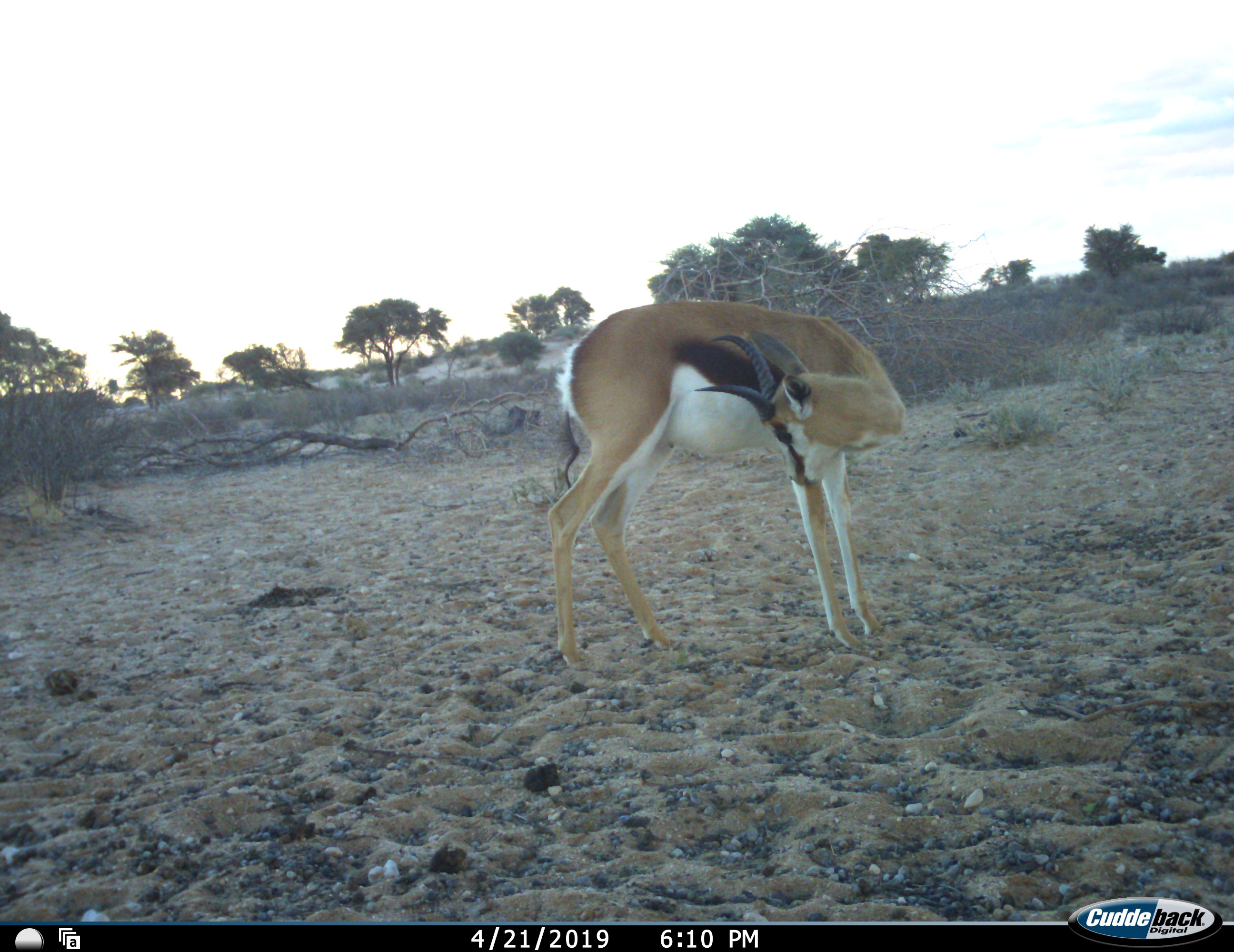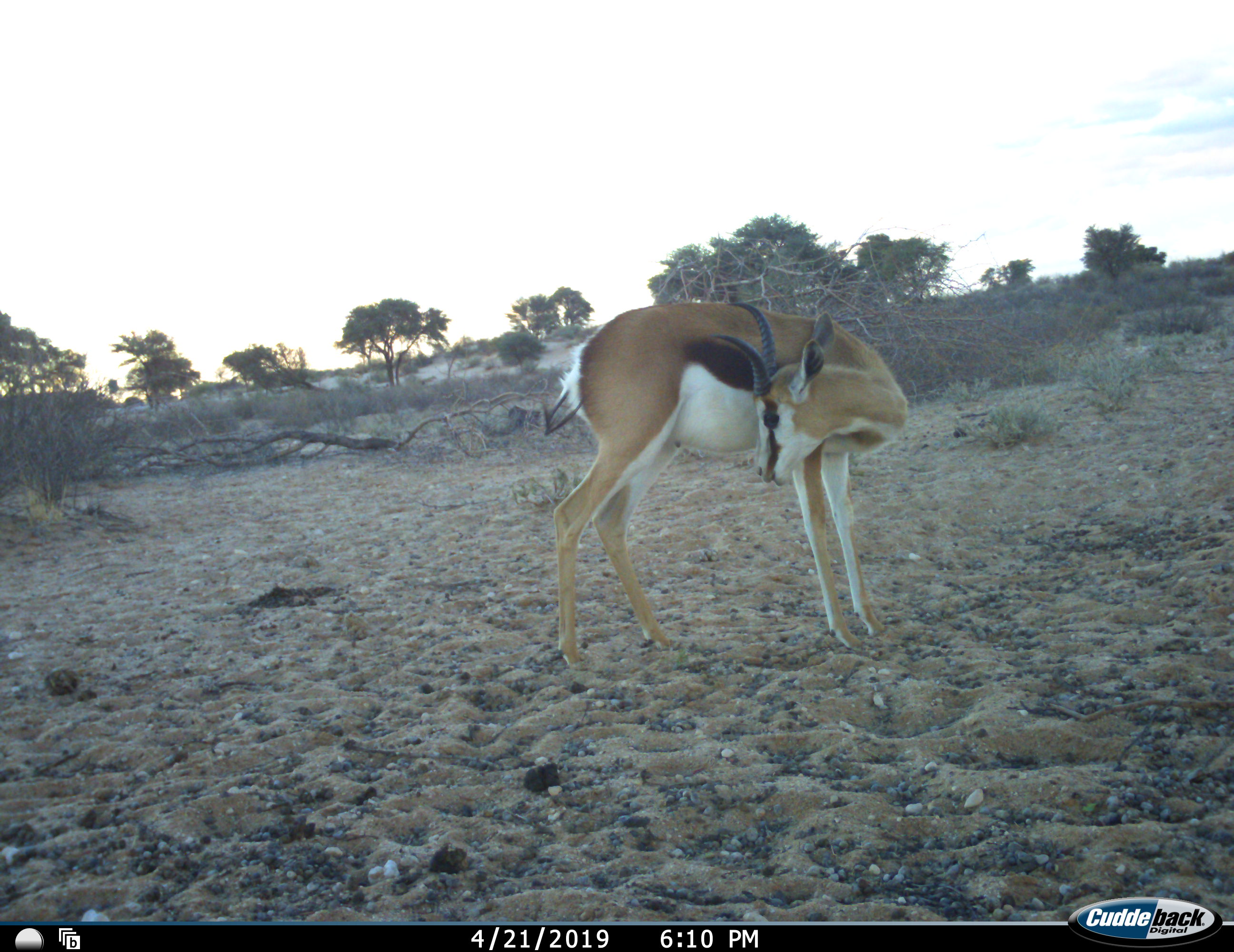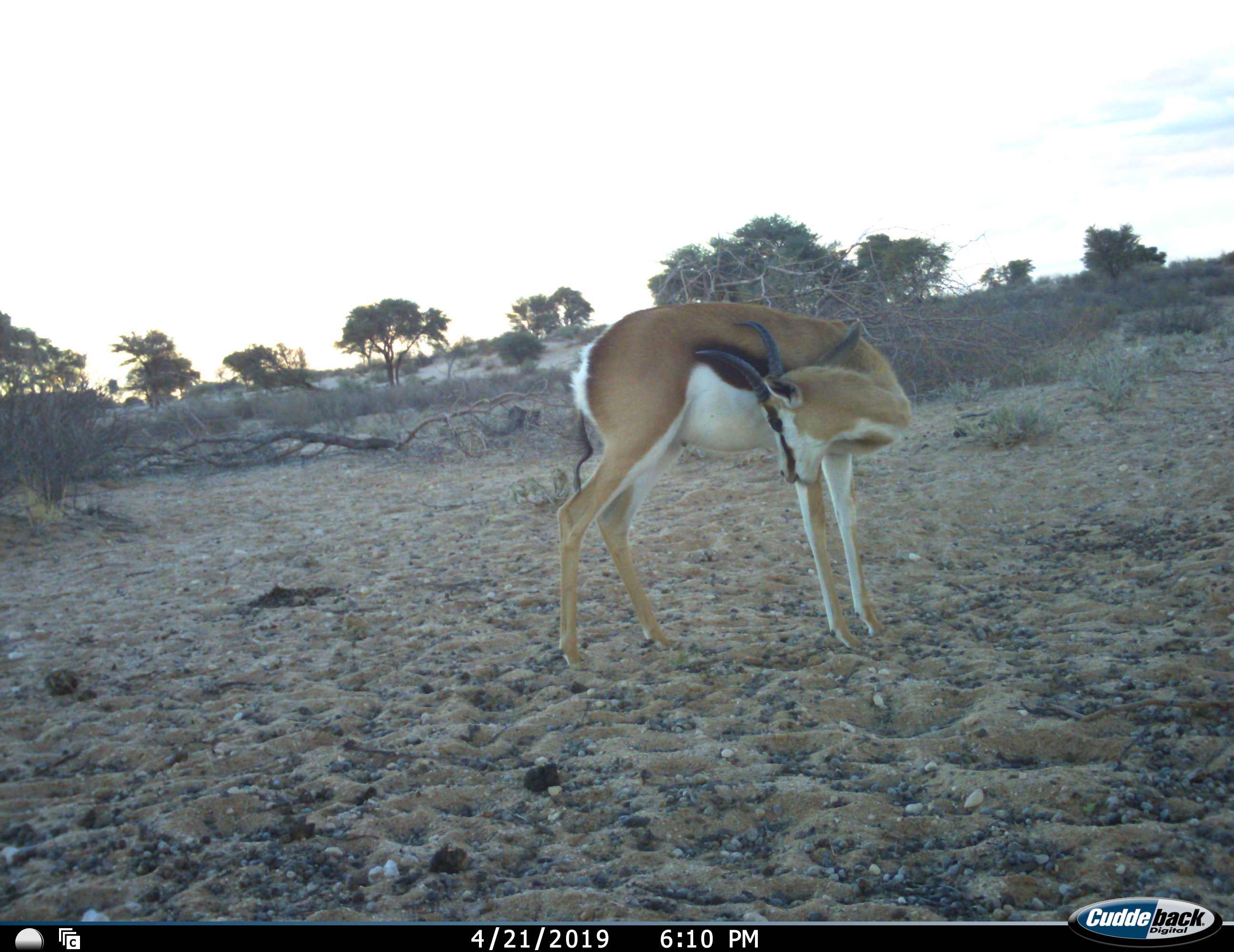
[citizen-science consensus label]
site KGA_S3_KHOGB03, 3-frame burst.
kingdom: Animalia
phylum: Chordata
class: Mammalia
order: Artiodactyla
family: Bovidae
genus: Antidorcas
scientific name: Antidorcas marsupialis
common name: springbok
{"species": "springbok (Antidorcas marsupialis)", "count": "1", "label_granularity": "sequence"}